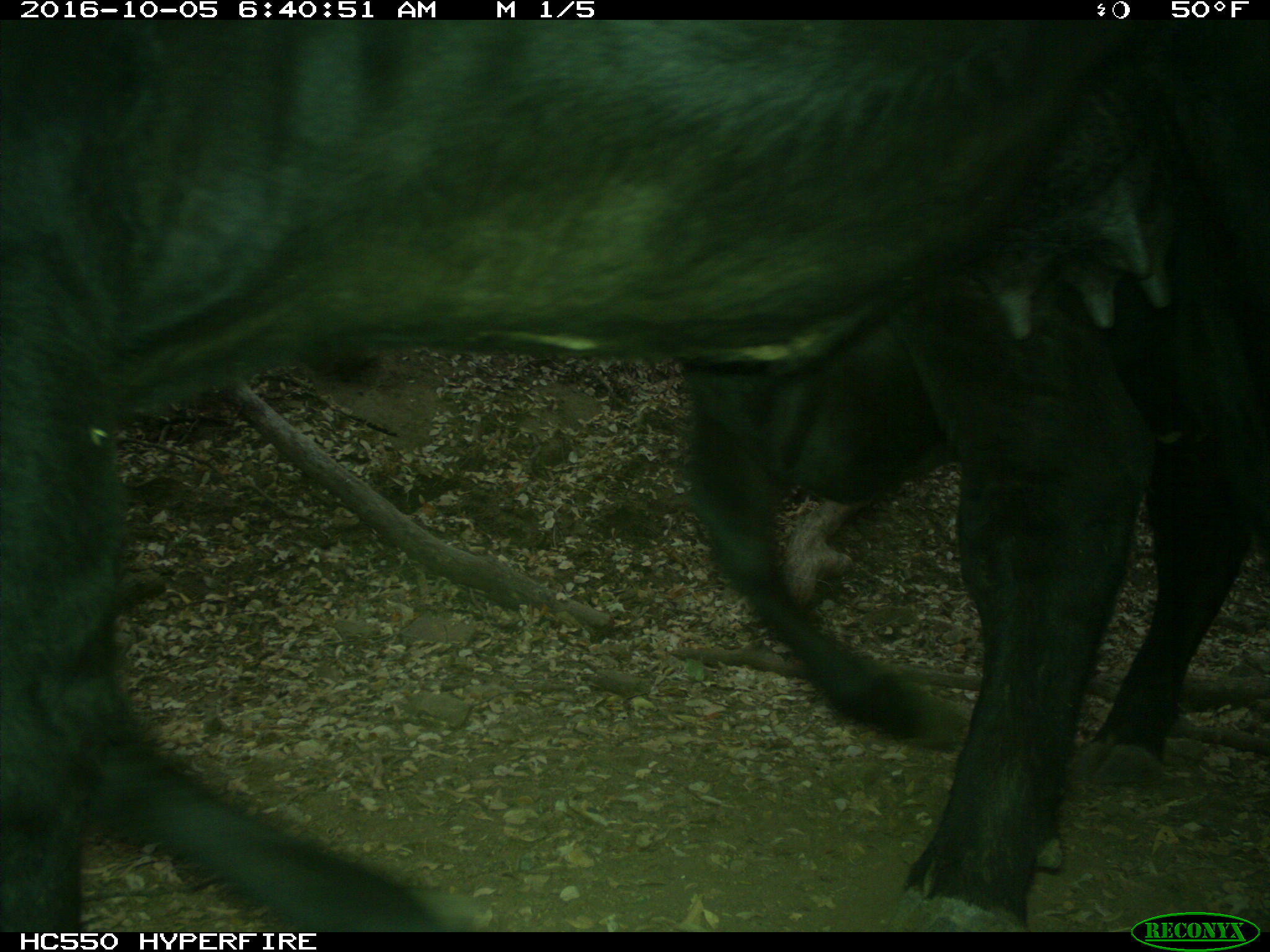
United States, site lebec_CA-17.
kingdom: Animalia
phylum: Chordata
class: Mammalia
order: Artiodactyla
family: Bovidae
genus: Bos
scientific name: Bos taurus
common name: domestic cow